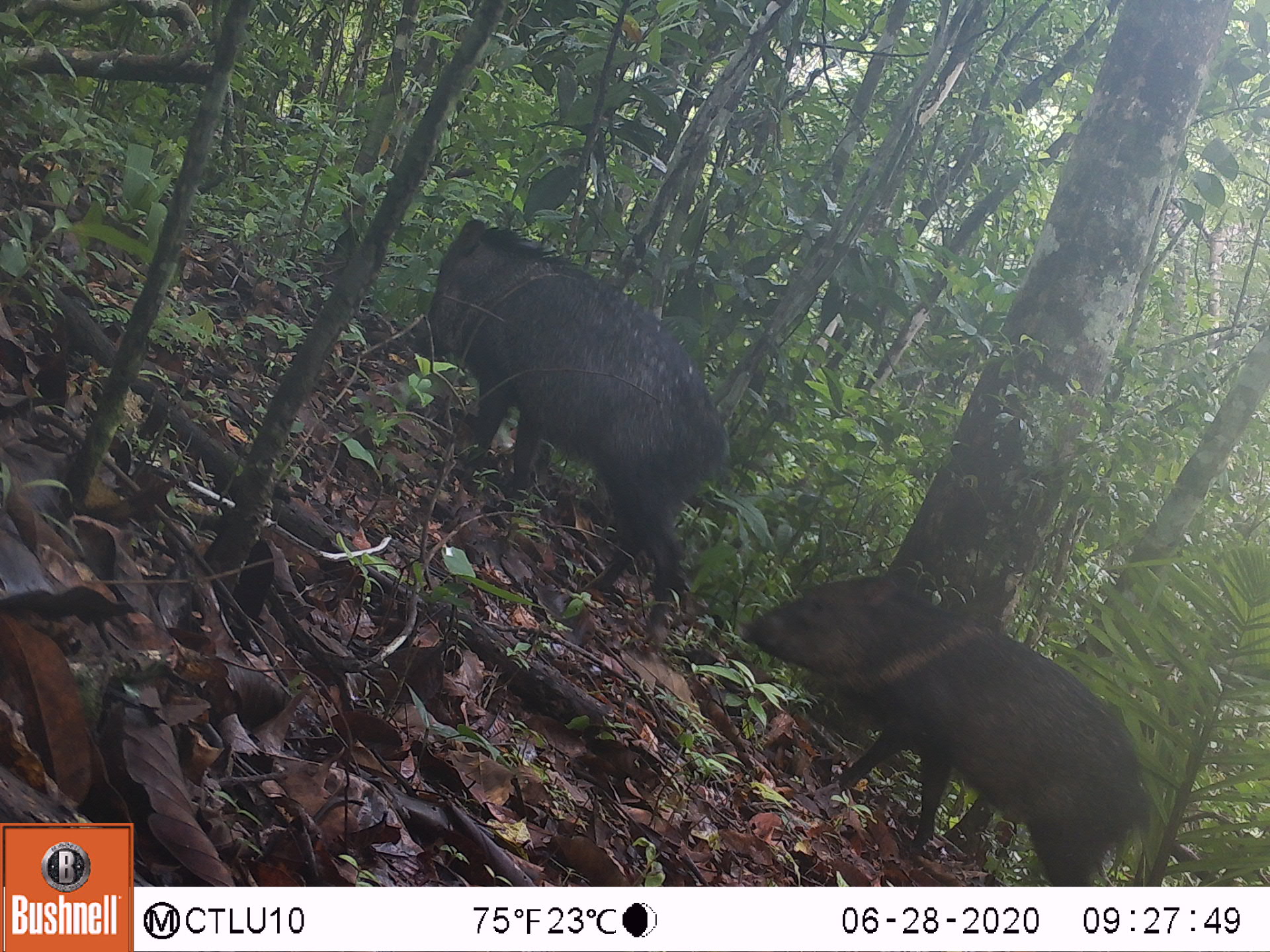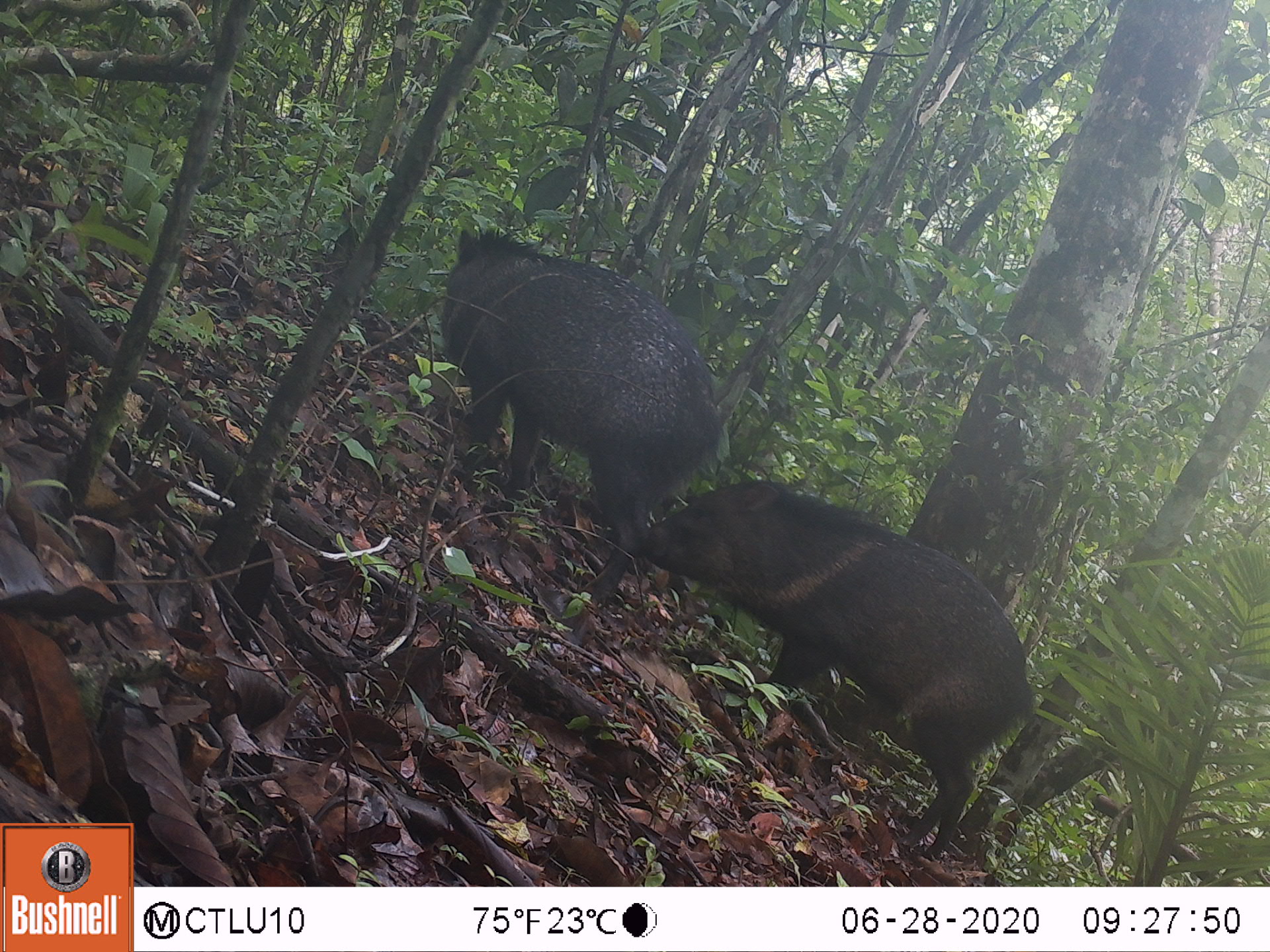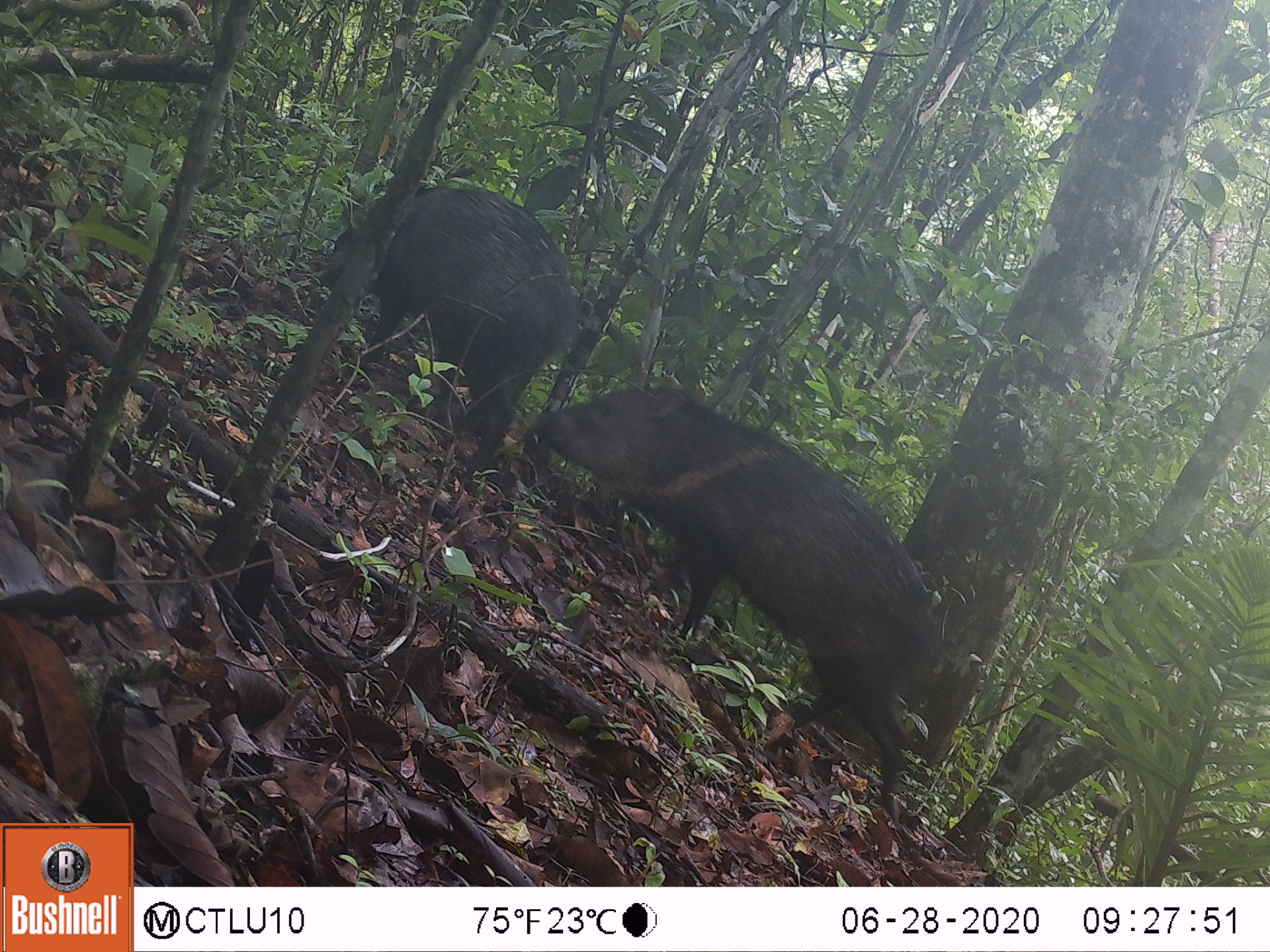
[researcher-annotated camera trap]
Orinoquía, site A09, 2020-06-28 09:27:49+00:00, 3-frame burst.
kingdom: Animalia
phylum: Chordata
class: Mammalia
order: Artiodactyla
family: Tayassuidae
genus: Pecari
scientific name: Pecari tajacu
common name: collared peccary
Collared peccary (Pecari tajacu).